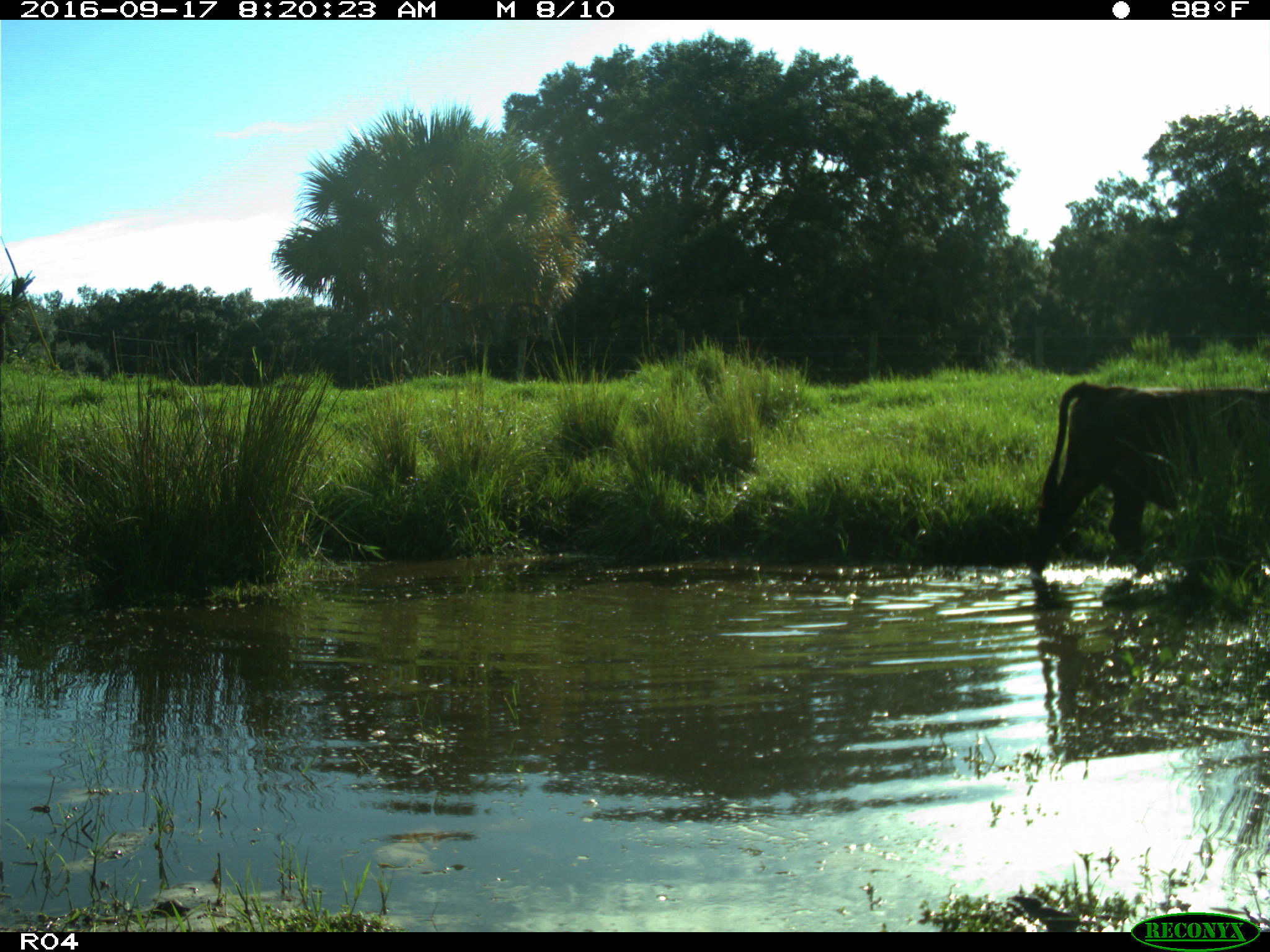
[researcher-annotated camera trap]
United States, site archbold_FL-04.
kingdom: Animalia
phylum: Chordata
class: Mammalia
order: Artiodactyla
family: Bovidae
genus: Bos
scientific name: Bos taurus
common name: domestic cow